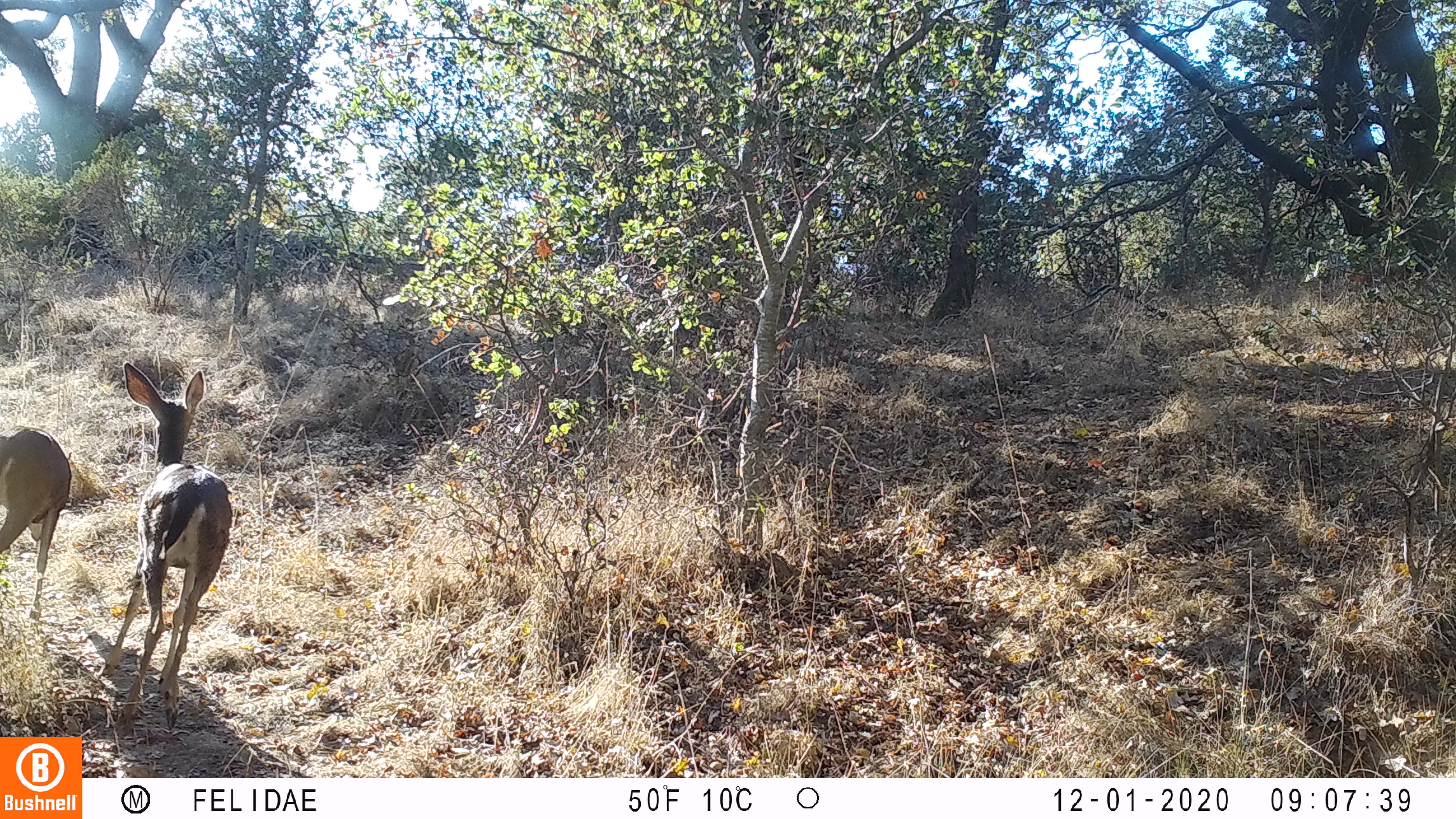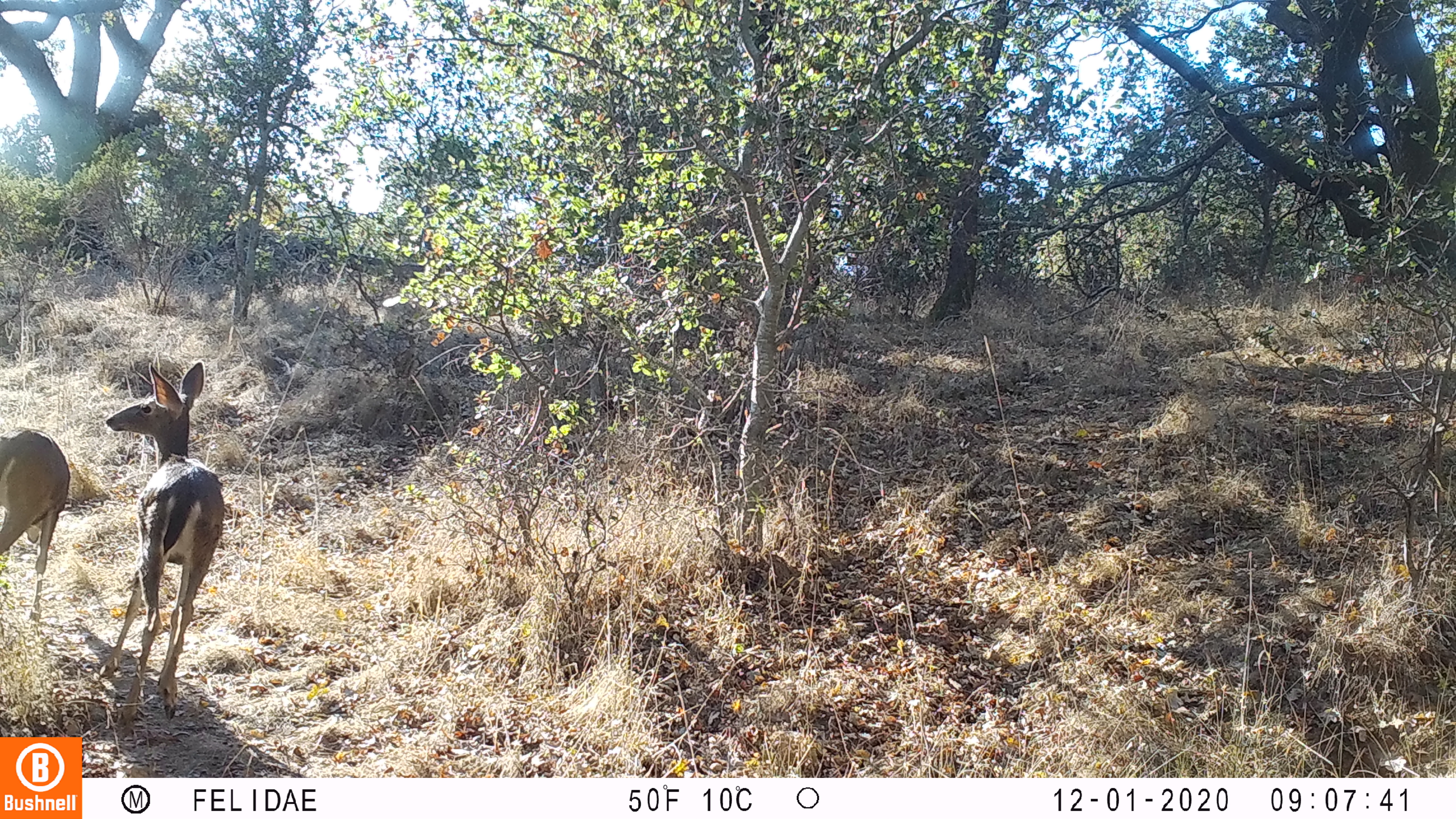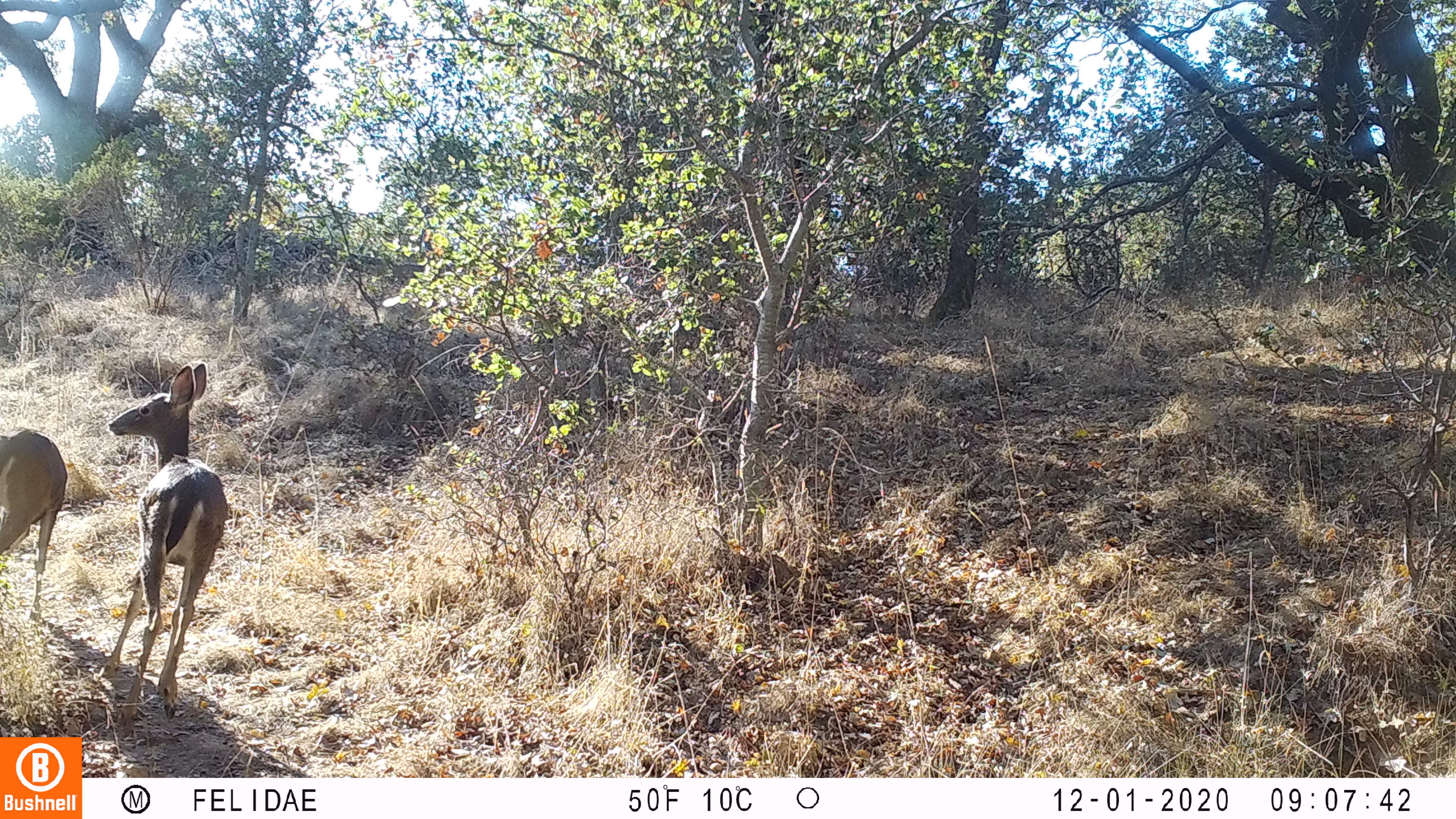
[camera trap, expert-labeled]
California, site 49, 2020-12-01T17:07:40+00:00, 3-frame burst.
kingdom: Animalia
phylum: Chordata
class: Mammalia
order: Artiodactyla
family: Cervidae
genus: Odocoileus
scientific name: Odocoileus hemionus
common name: mule deer